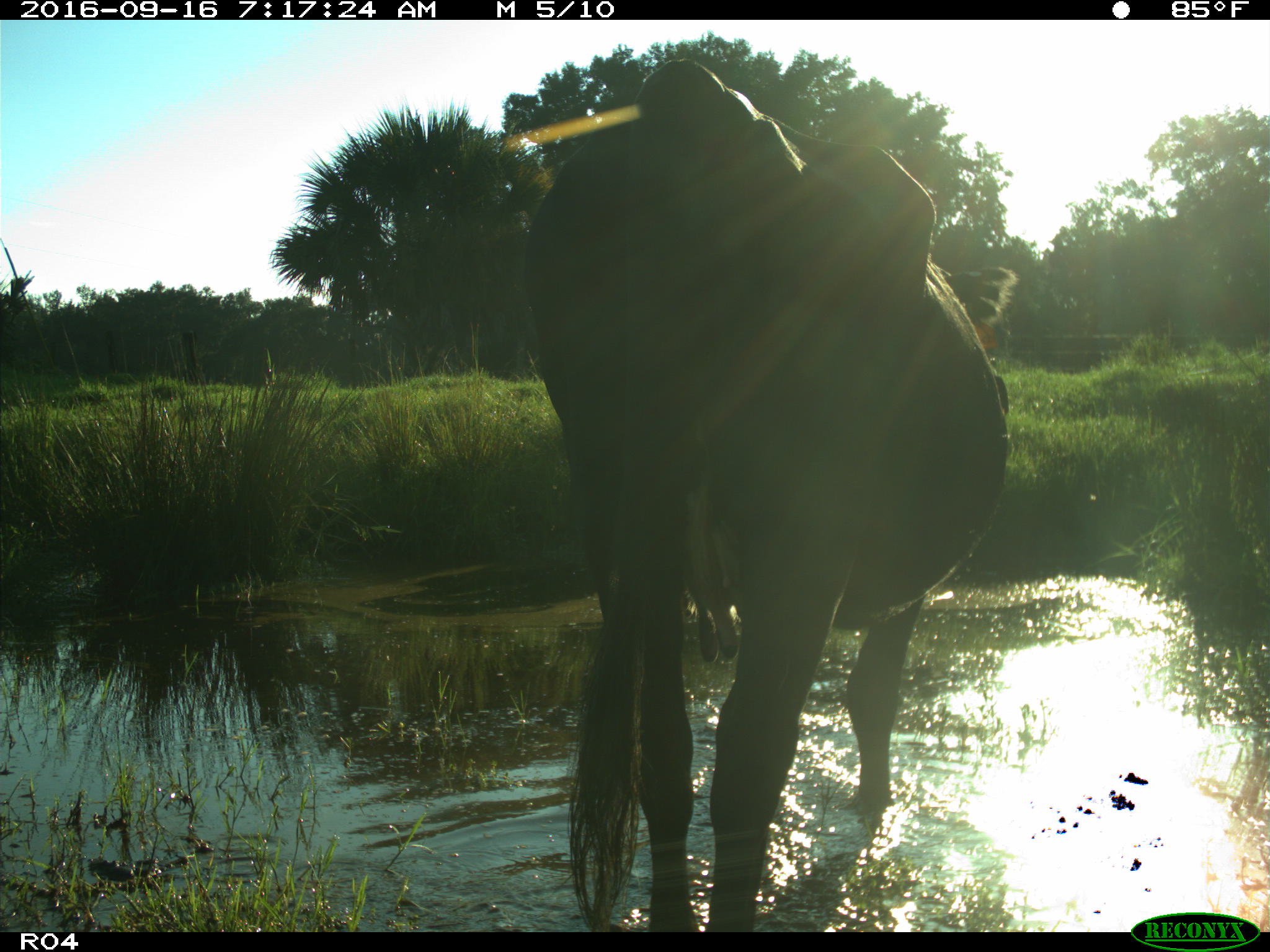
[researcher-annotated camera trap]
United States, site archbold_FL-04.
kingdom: Animalia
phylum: Chordata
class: Mammalia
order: Artiodactyla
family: Bovidae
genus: Bos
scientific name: Bos taurus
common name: domestic cow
Bos taurus (domestic cow).